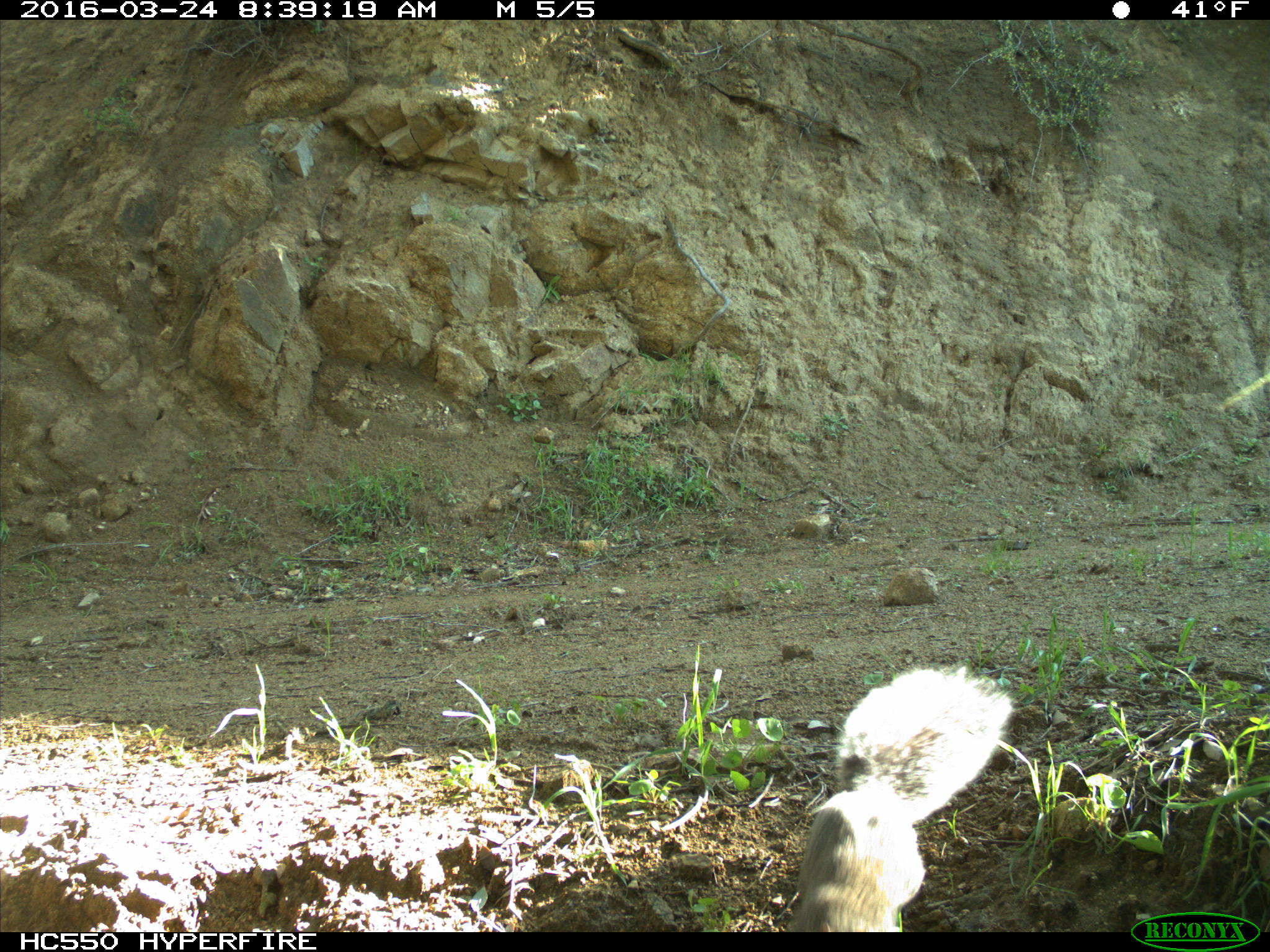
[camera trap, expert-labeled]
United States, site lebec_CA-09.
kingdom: Animalia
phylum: Chordata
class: Mammalia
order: Rodentia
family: Sciuridae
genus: Sciurus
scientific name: Sciurus carolinensis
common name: eastern gray squirrel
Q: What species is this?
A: Sciurus carolinensis (eastern gray squirrel).